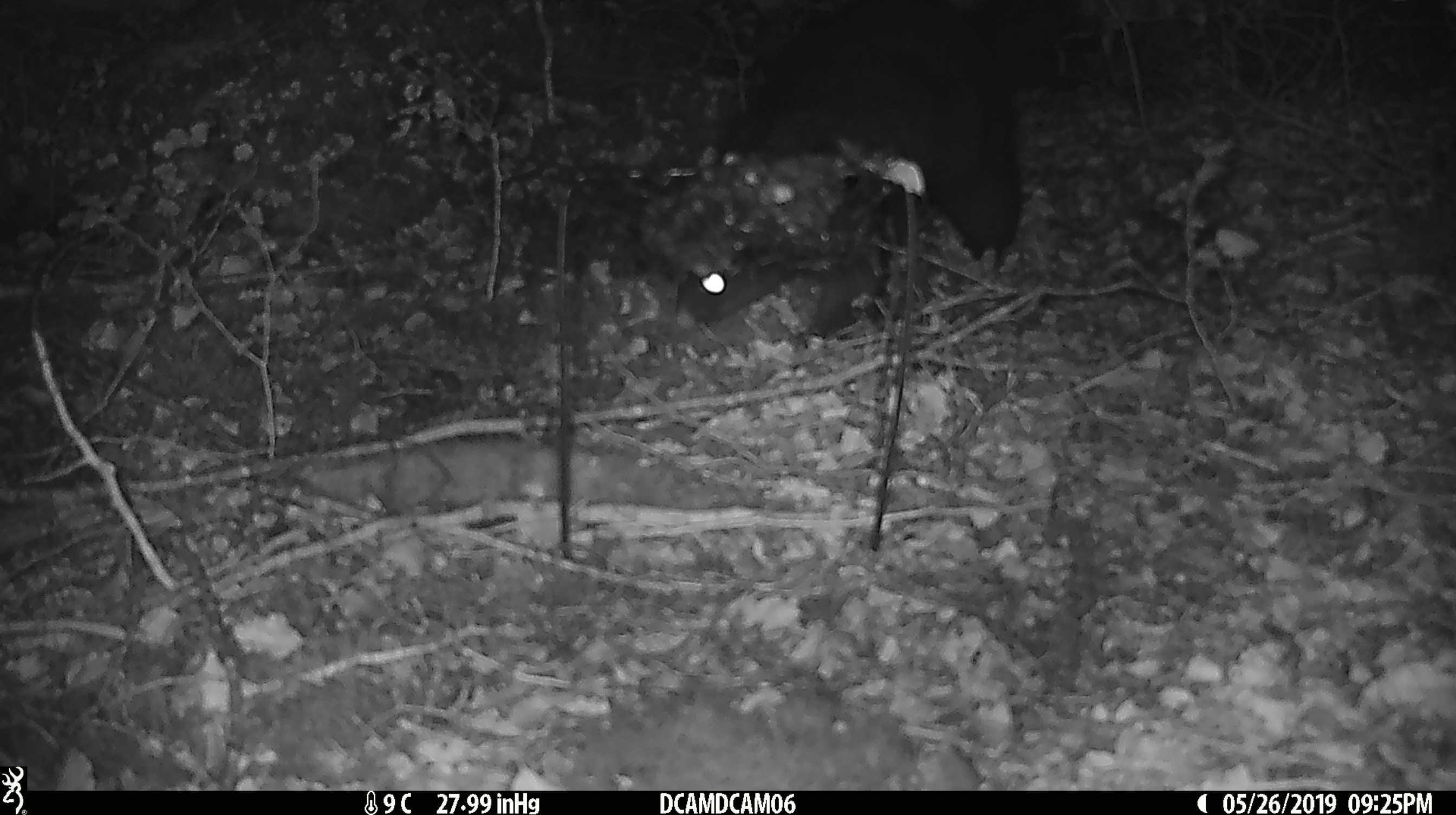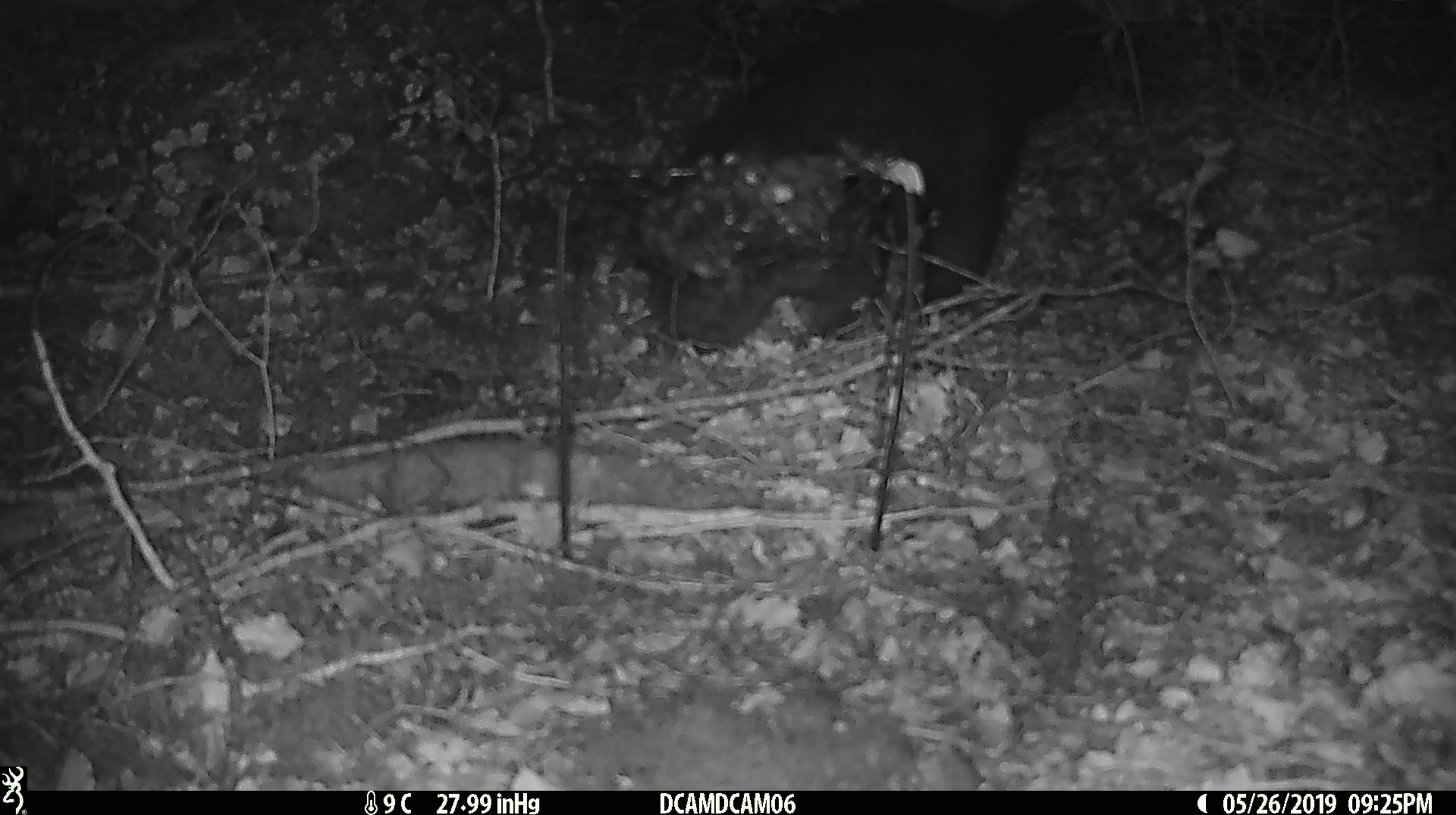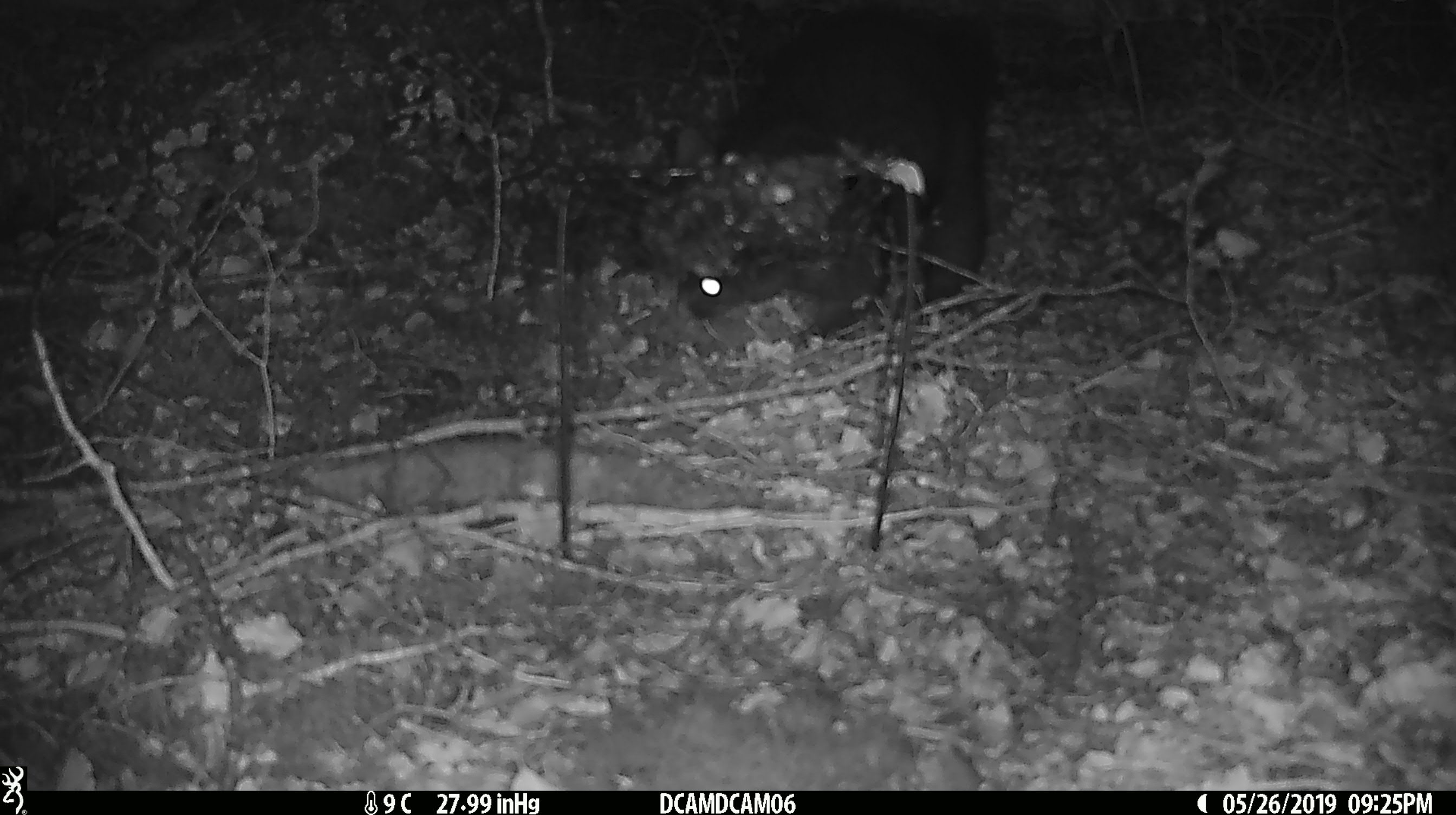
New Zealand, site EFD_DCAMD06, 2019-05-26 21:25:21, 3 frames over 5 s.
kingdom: Animalia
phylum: Chordata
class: Mammalia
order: Diprotodontia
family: Phalangeridae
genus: Trichosurus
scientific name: Trichosurus vulpecula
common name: common brushtail possum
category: possum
Possum (common brushtail possum) (Trichosurus vulpecula).